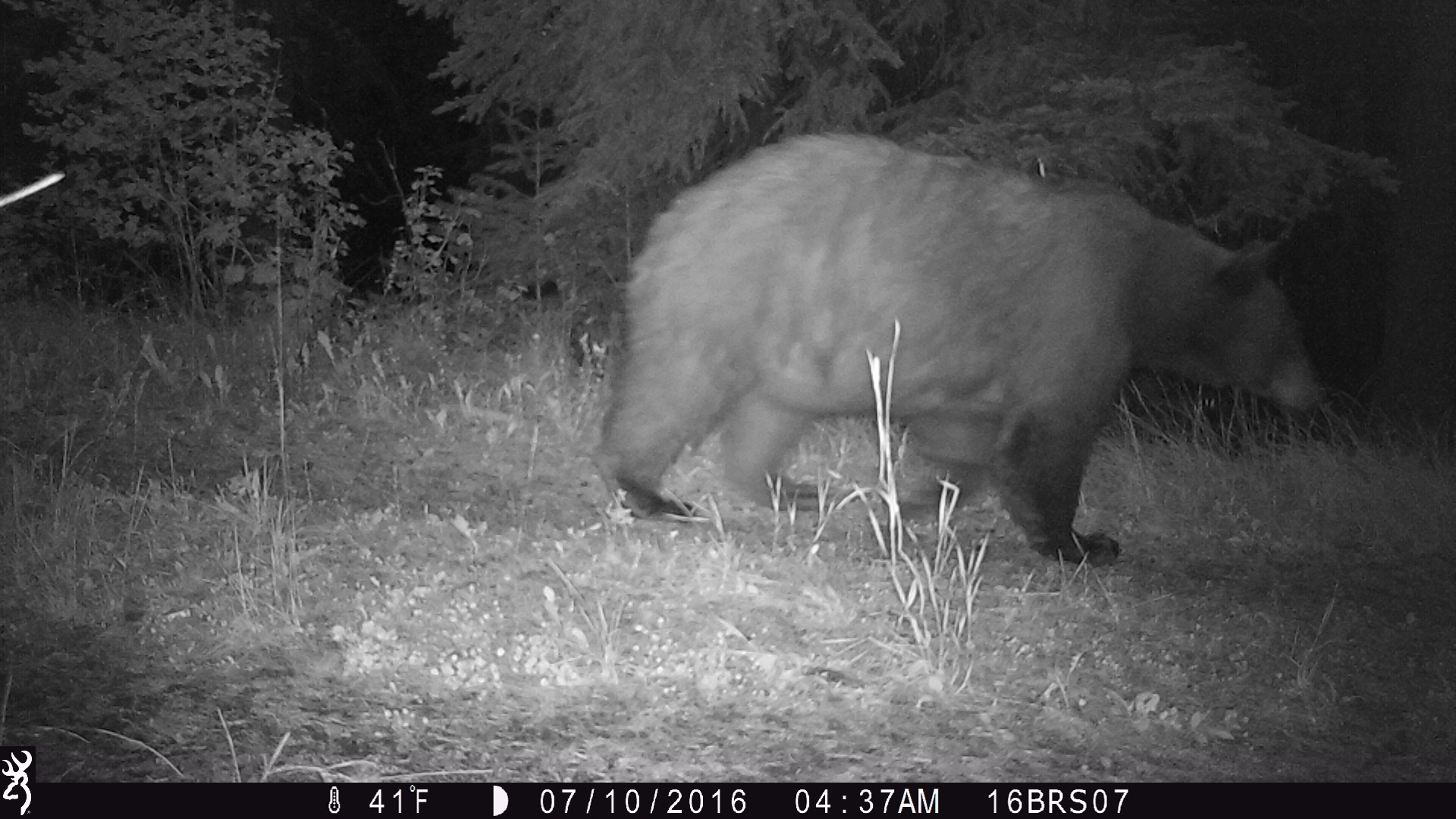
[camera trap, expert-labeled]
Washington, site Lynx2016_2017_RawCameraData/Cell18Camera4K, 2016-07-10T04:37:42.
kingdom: Animalia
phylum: Chordata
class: Mammalia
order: Carnivora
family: Ursidae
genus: Ursus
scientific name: Ursus americanus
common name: american black bear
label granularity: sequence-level